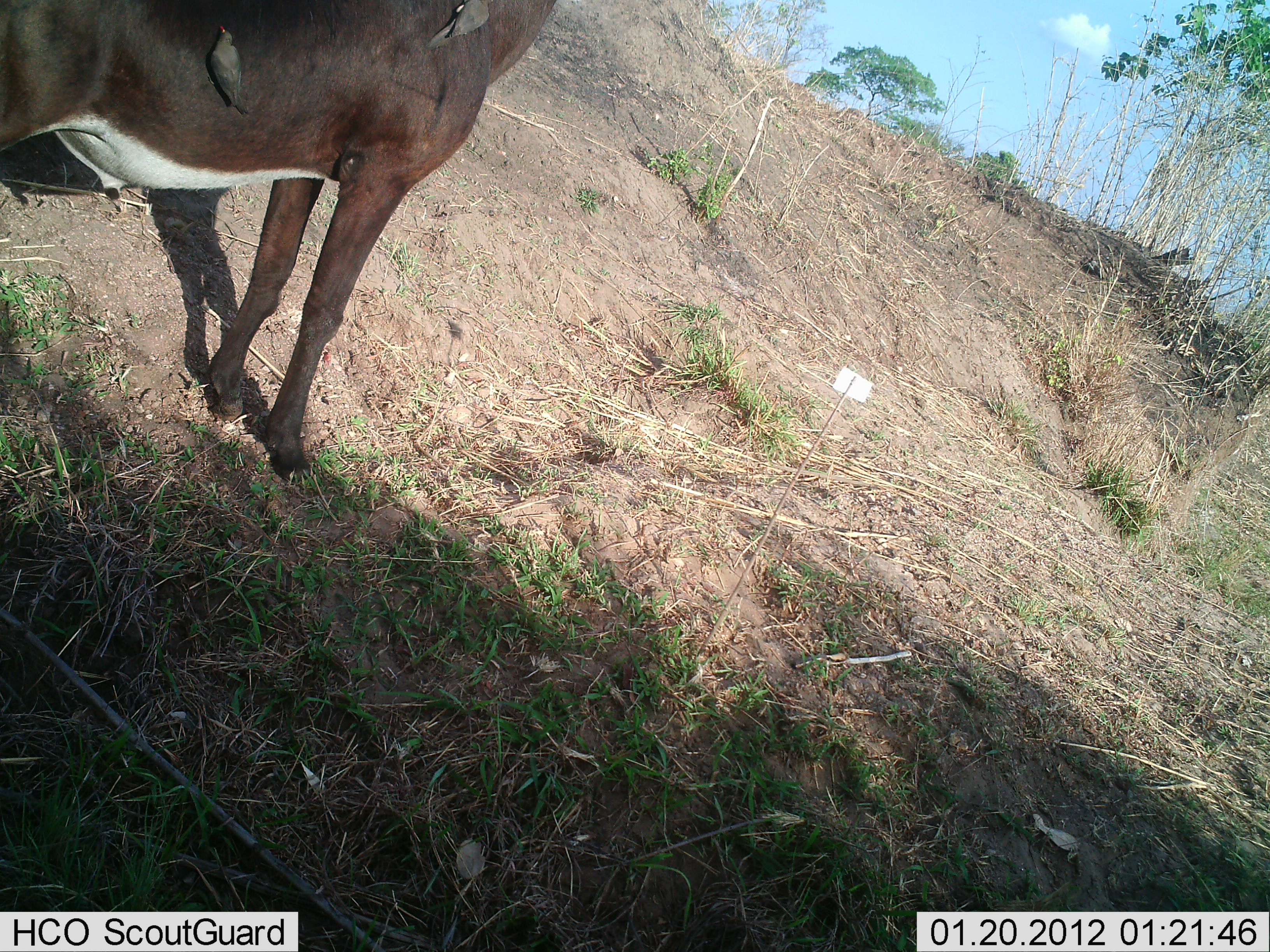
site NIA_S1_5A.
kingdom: Animalia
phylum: Chordata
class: Aves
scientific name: Aves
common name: bird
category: birdother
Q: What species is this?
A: Birdother (bird) (Aves).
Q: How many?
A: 2.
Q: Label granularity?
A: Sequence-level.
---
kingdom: Animalia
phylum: Chordata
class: Mammalia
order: Artiodactyla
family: Bovidae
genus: Hippotragus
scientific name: Hippotragus niger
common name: sable antelope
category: sable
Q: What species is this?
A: Sable (sable antelope) (Hippotragus niger).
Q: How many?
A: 1.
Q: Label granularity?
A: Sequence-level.